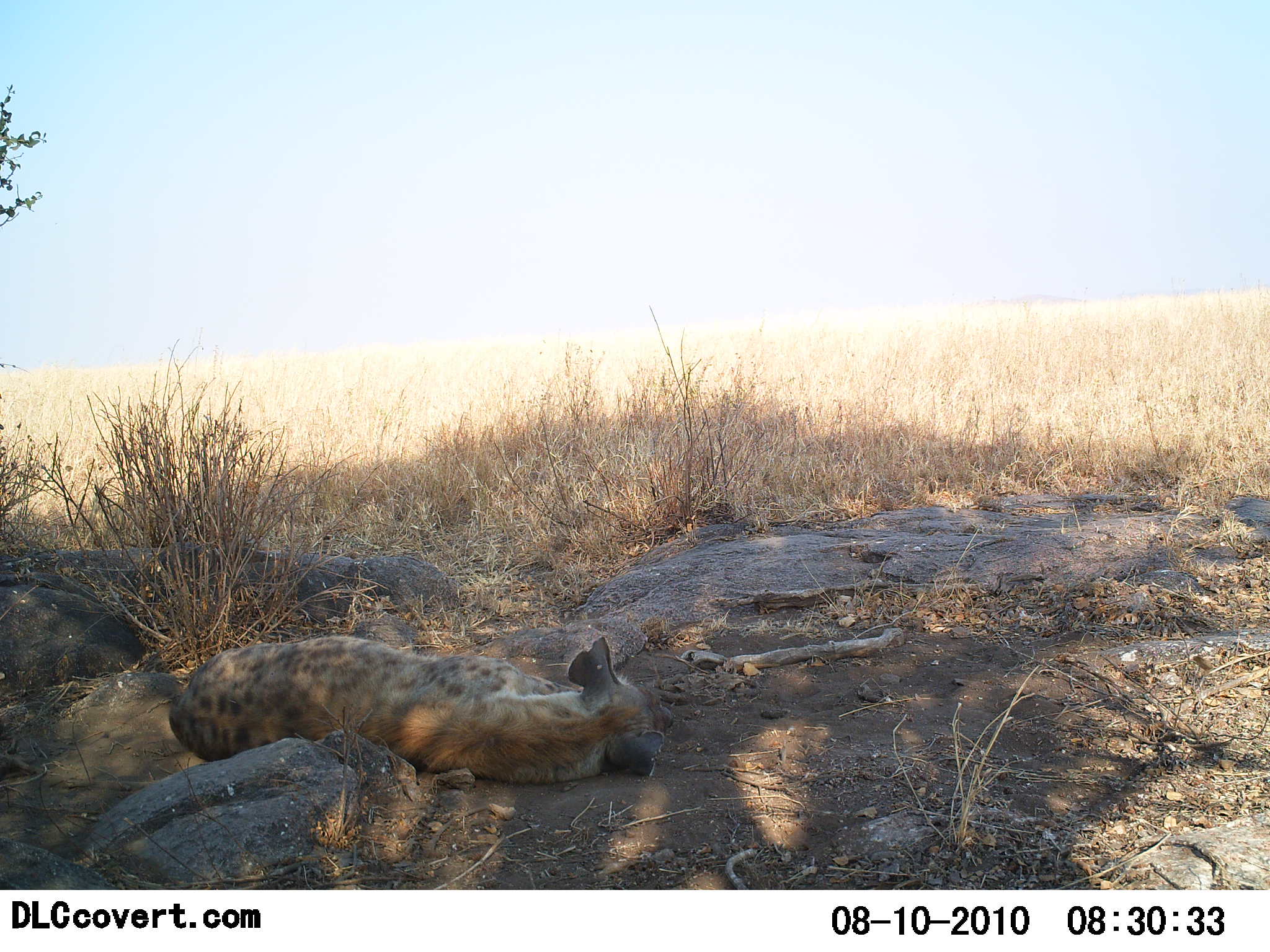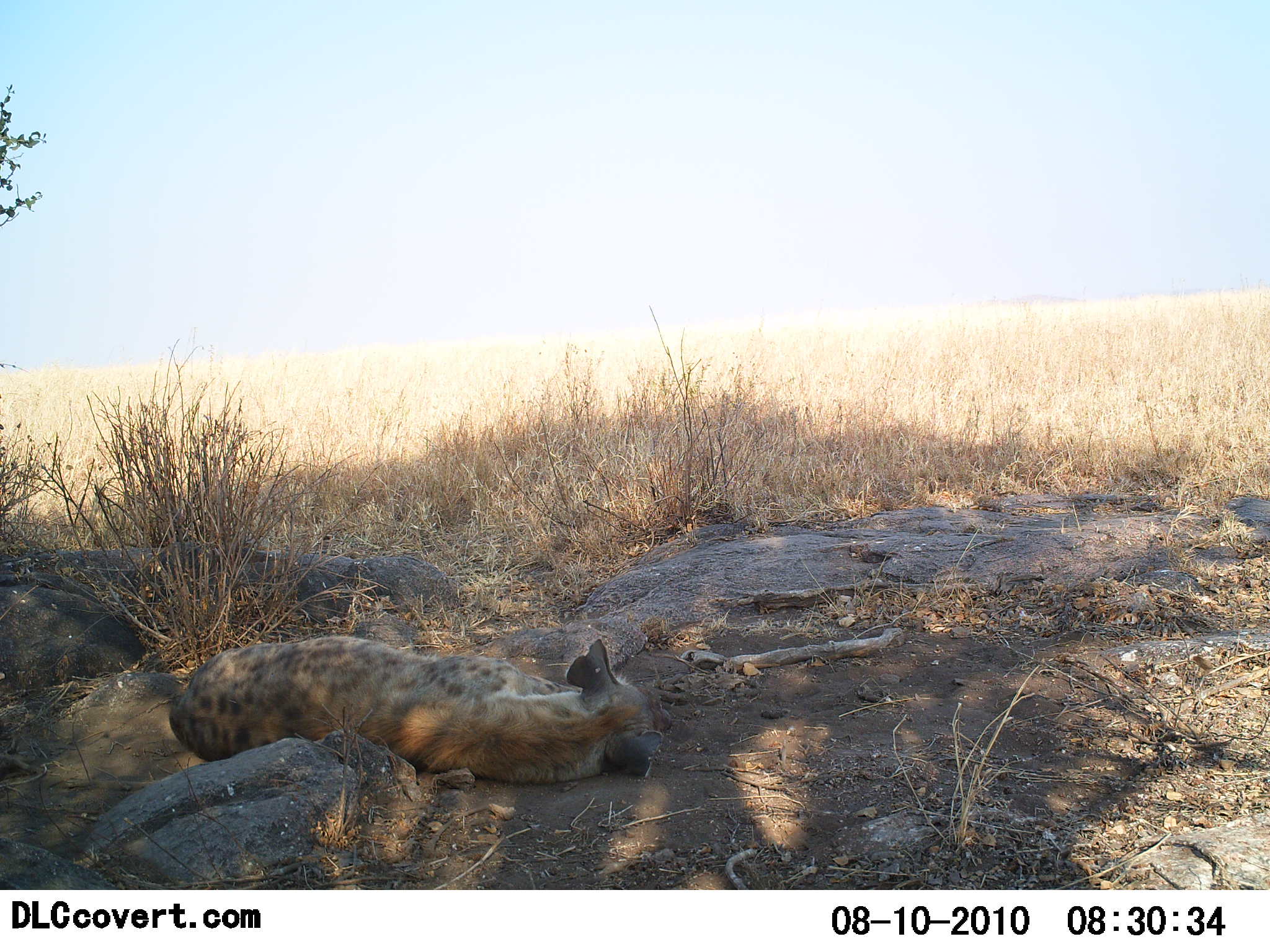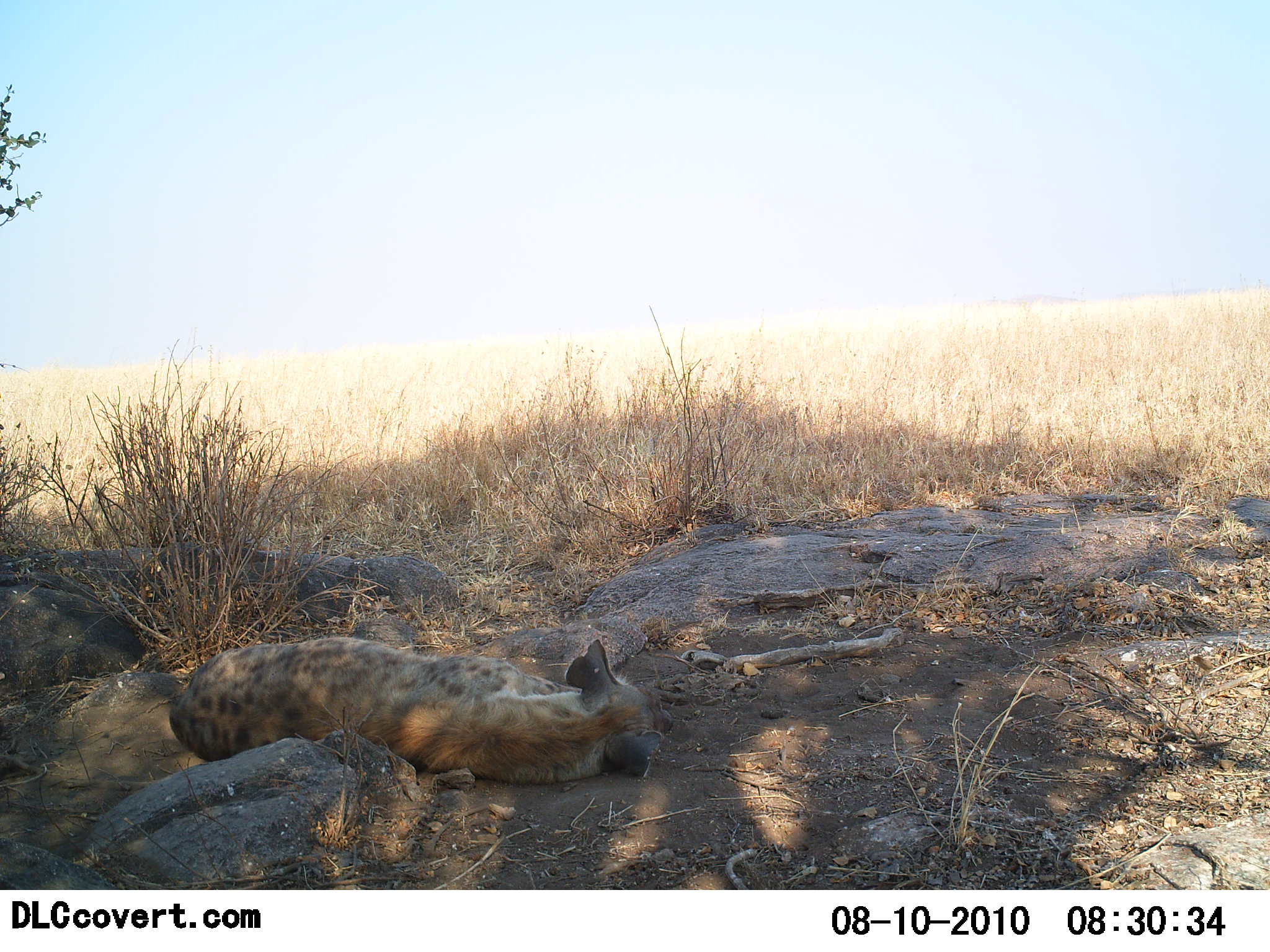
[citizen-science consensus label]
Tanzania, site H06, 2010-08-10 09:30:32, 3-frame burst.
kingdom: Animalia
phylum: Chordata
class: Mammalia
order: Carnivora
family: Hyaenidae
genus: Crocuta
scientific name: Crocuta crocuta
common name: spotted hyena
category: hyenaspotted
Hyenaspotted (spotted hyena) (Crocuta crocuta), count 1. Behavior (volunteer vote fractions): standing 0%, resting 100%, moving 0%, interacting 0%. Young present (vote fraction): 0%. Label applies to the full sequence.